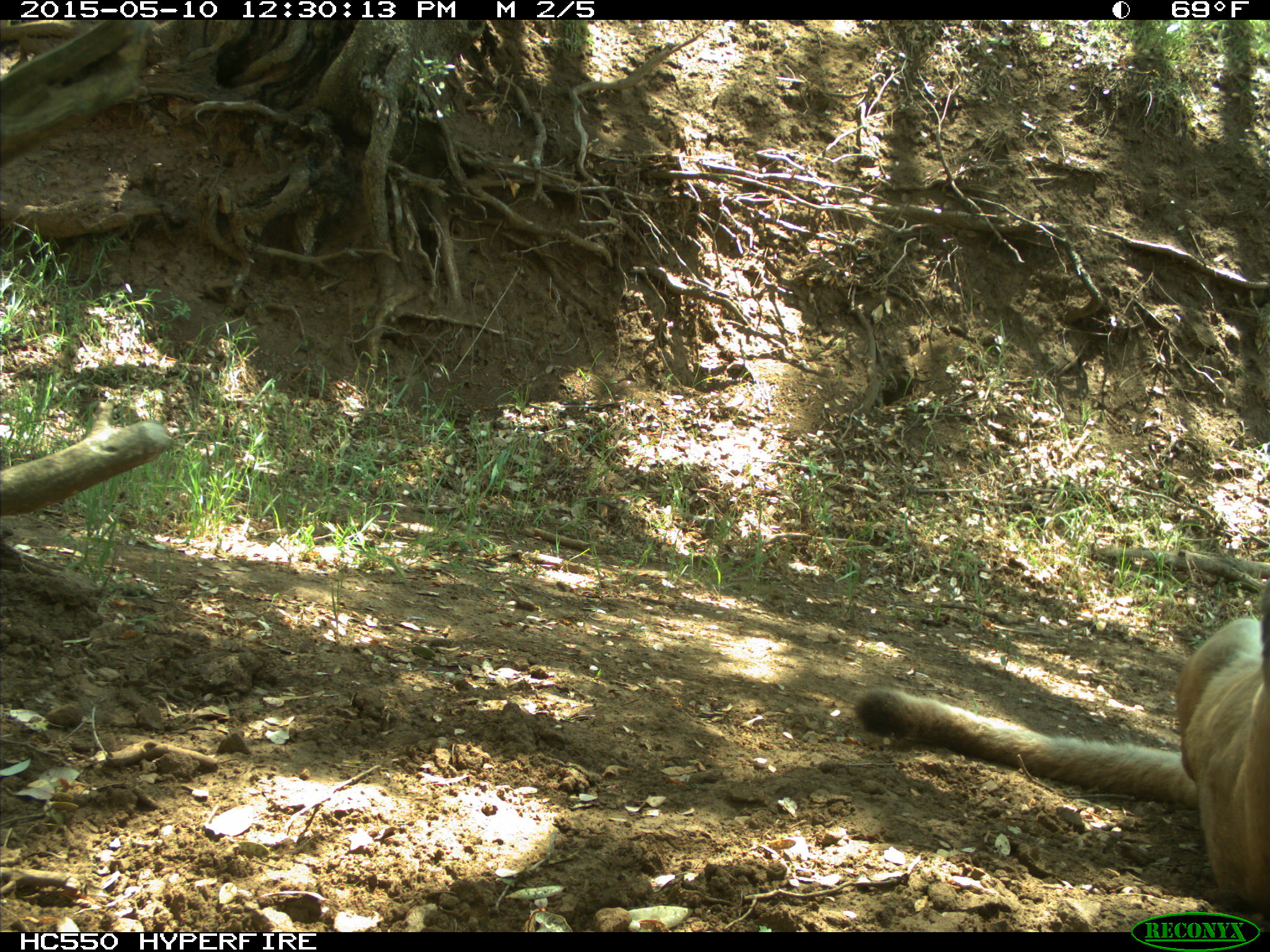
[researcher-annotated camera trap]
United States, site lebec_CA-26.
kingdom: Animalia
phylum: Chordata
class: Mammalia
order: Carnivora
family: Felidae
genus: Puma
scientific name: Puma concolor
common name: mountain lion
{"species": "Puma concolor (mountain lion)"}